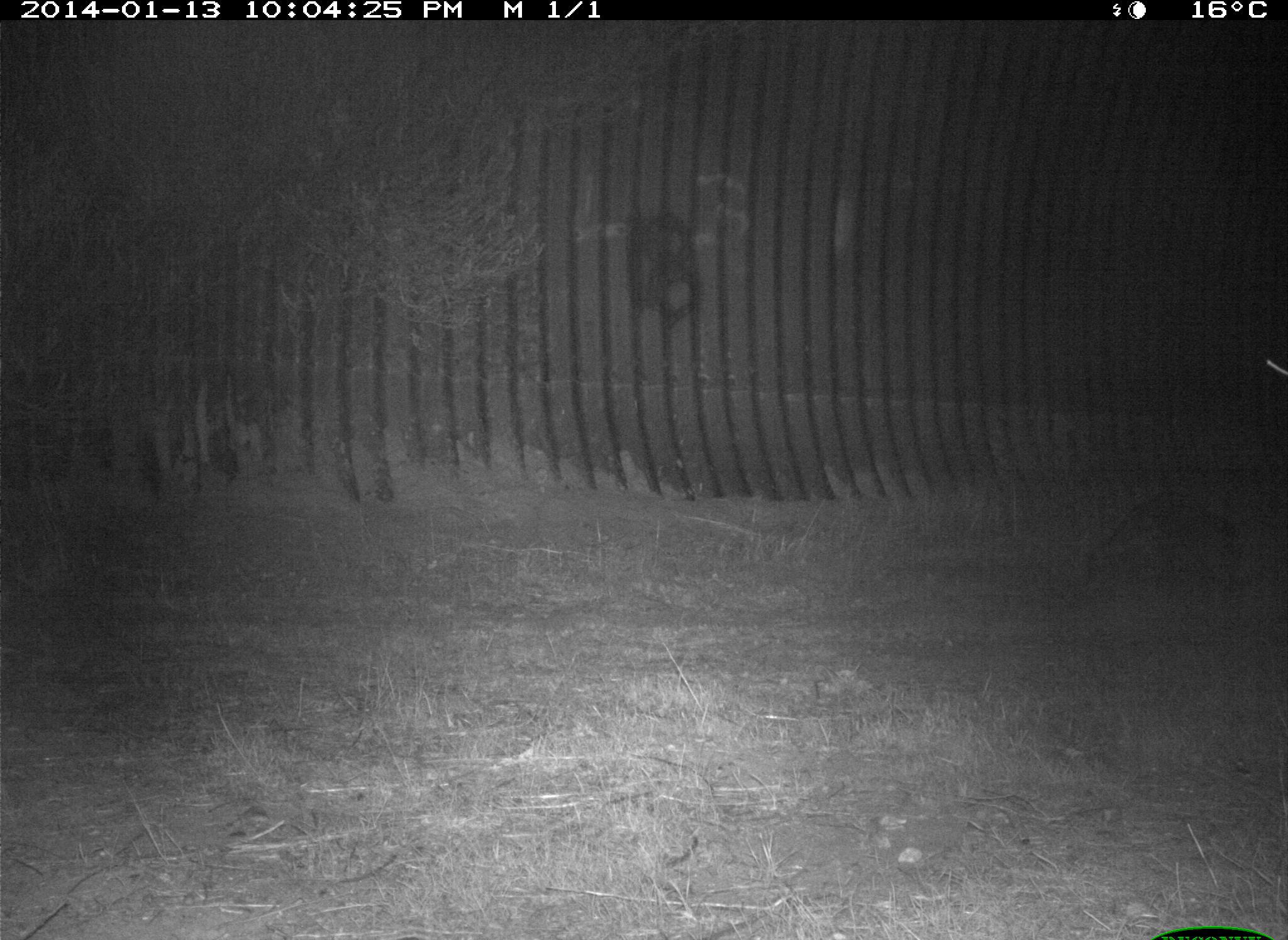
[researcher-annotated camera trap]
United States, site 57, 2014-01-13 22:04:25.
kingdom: Animalia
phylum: Chordata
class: Mammalia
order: Carnivora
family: Procyonidae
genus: Procyon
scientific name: Procyon lotor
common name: raccoon